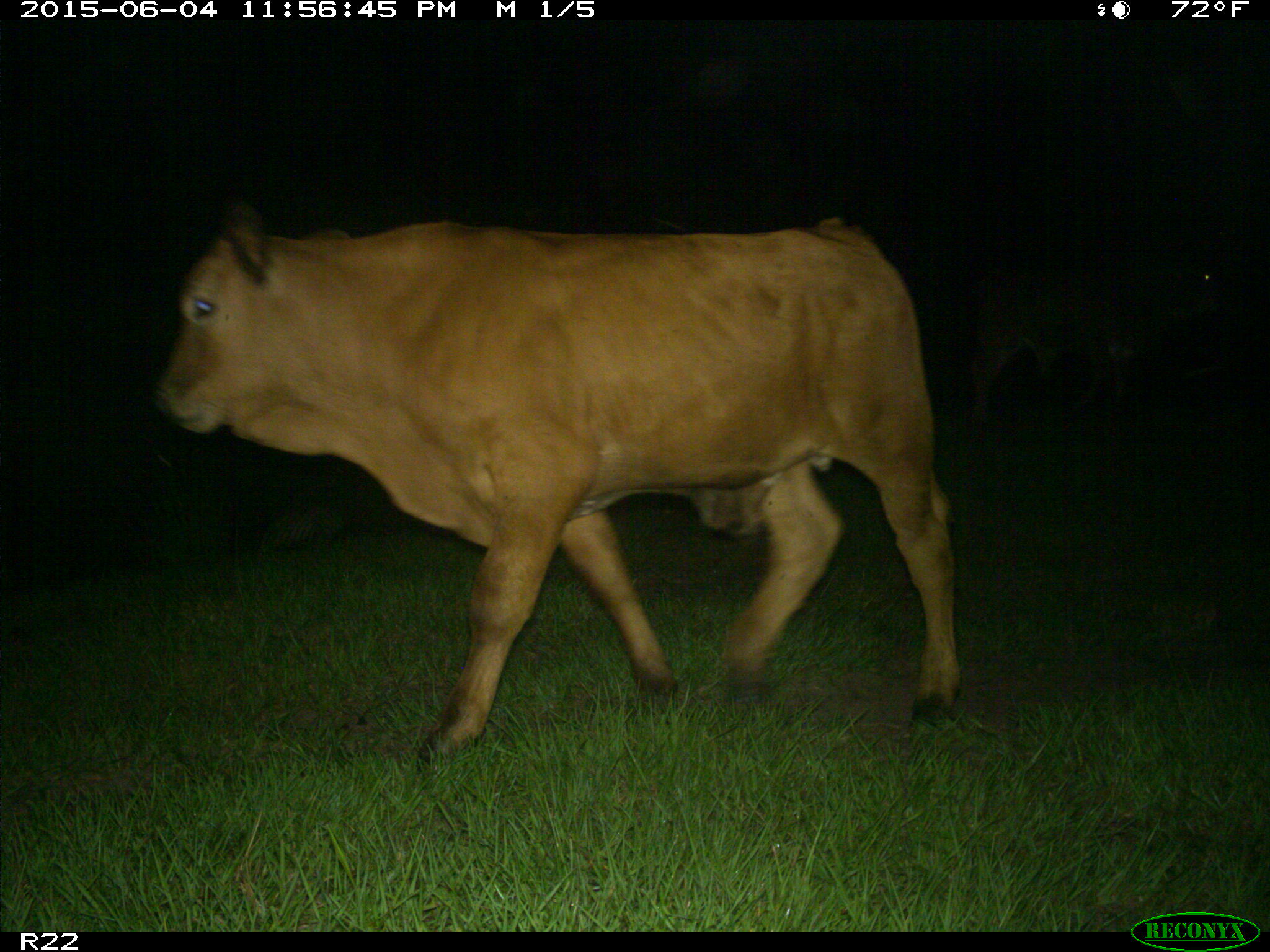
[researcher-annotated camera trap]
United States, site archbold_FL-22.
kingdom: Animalia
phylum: Chordata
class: Mammalia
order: Artiodactyla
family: Bovidae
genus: Bos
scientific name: Bos taurus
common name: domestic cow